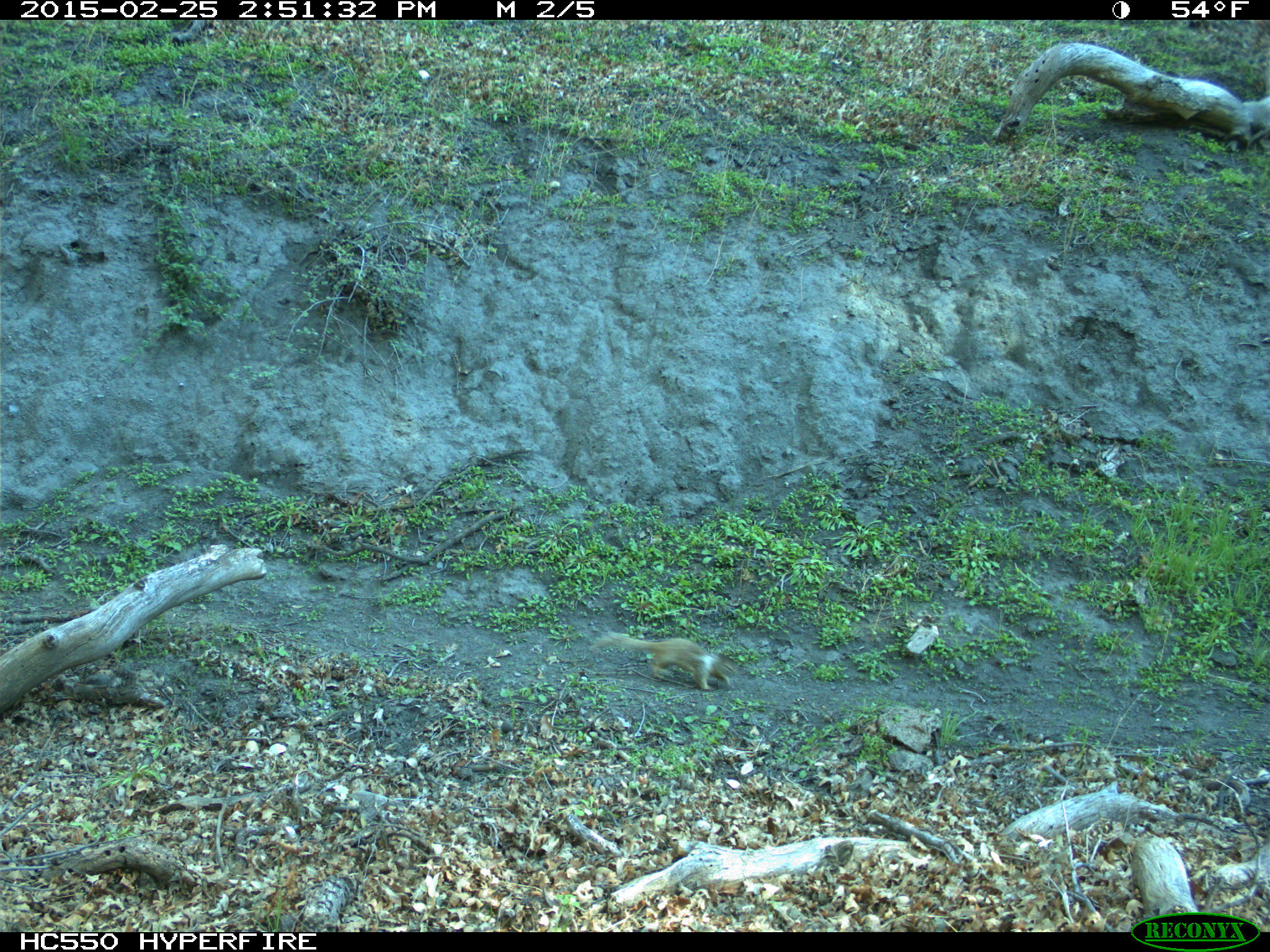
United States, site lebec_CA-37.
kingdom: Animalia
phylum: Chordata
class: Mammalia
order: Rodentia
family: Sciuridae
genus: Otospermophilus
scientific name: Otospermophilus beecheyi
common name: california ground squirrel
Otospermophilus beecheyi (california ground squirrel).